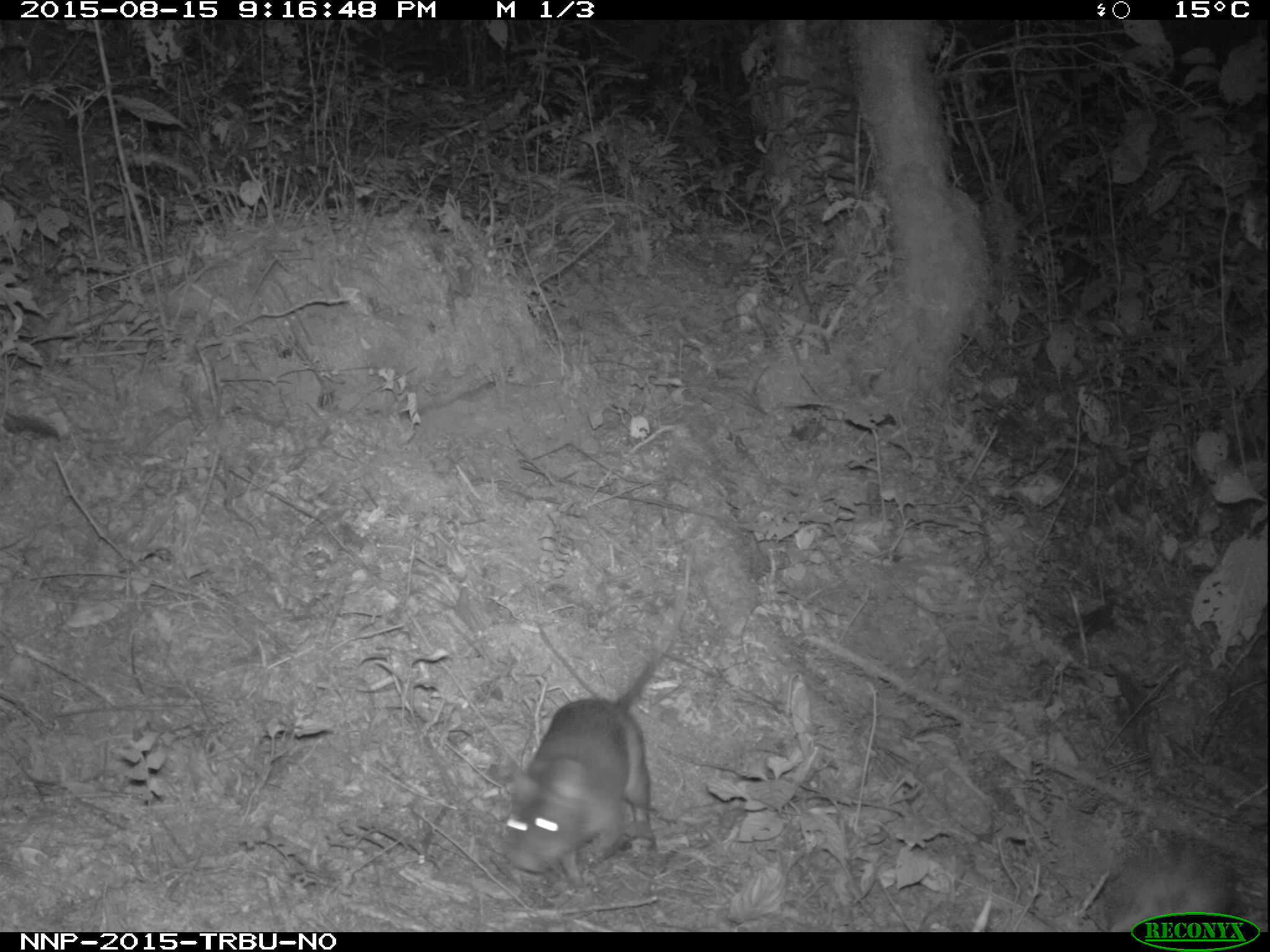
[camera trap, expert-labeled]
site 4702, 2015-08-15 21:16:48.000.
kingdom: Animalia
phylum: Chordata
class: Mammalia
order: Rodentia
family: Nesomyidae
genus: Cricetomys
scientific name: Cricetomys gambianus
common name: african giant pouched rat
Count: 1.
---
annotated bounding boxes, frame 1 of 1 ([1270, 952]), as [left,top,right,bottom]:
cricetomys gambianus: [502,649,666,887]